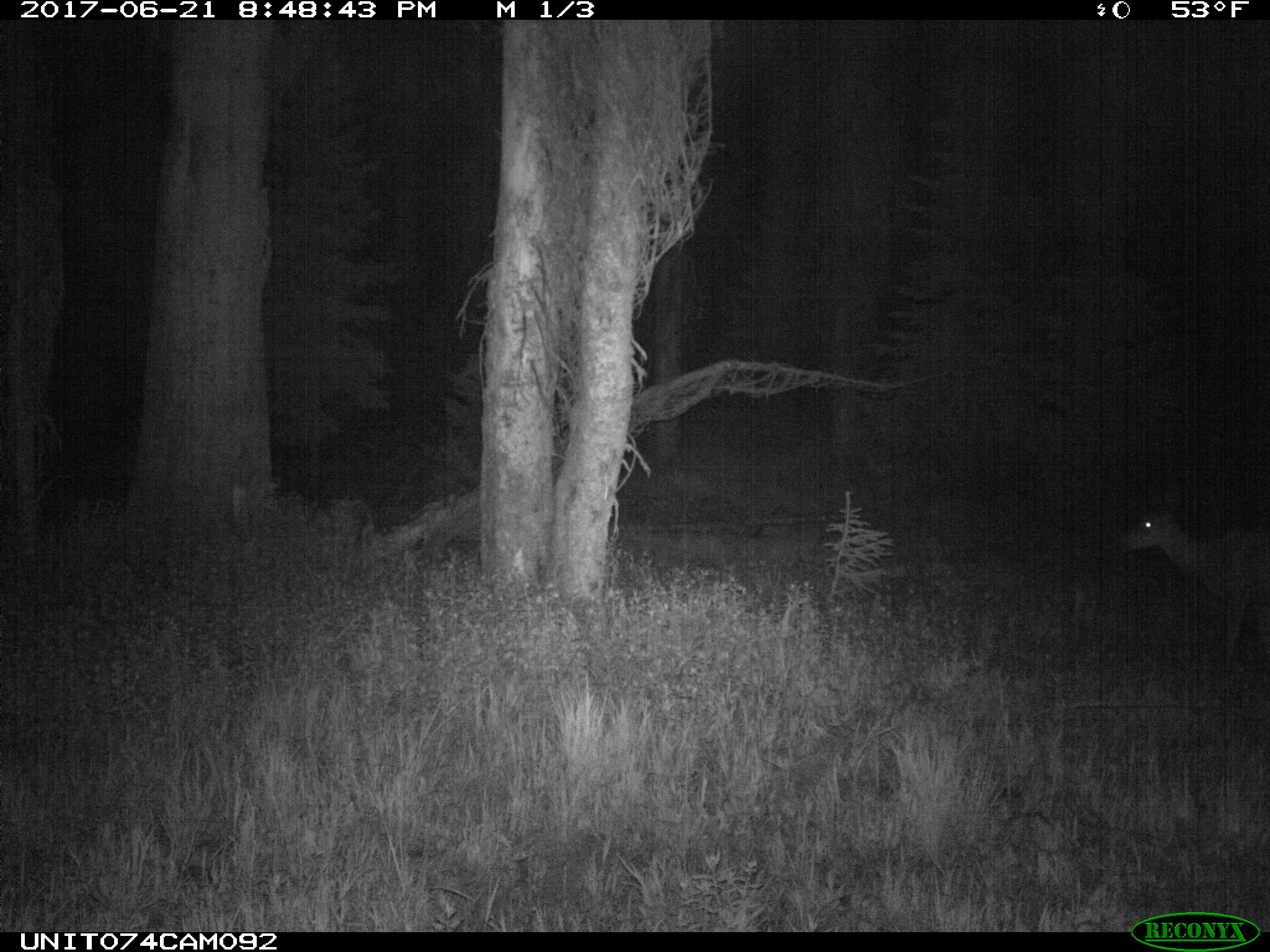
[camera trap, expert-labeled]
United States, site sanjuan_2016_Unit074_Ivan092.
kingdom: Animalia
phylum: Chordata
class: Mammalia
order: Artiodactyla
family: Cervidae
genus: Odocoileus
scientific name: Odocoileus hemionus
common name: mule deer